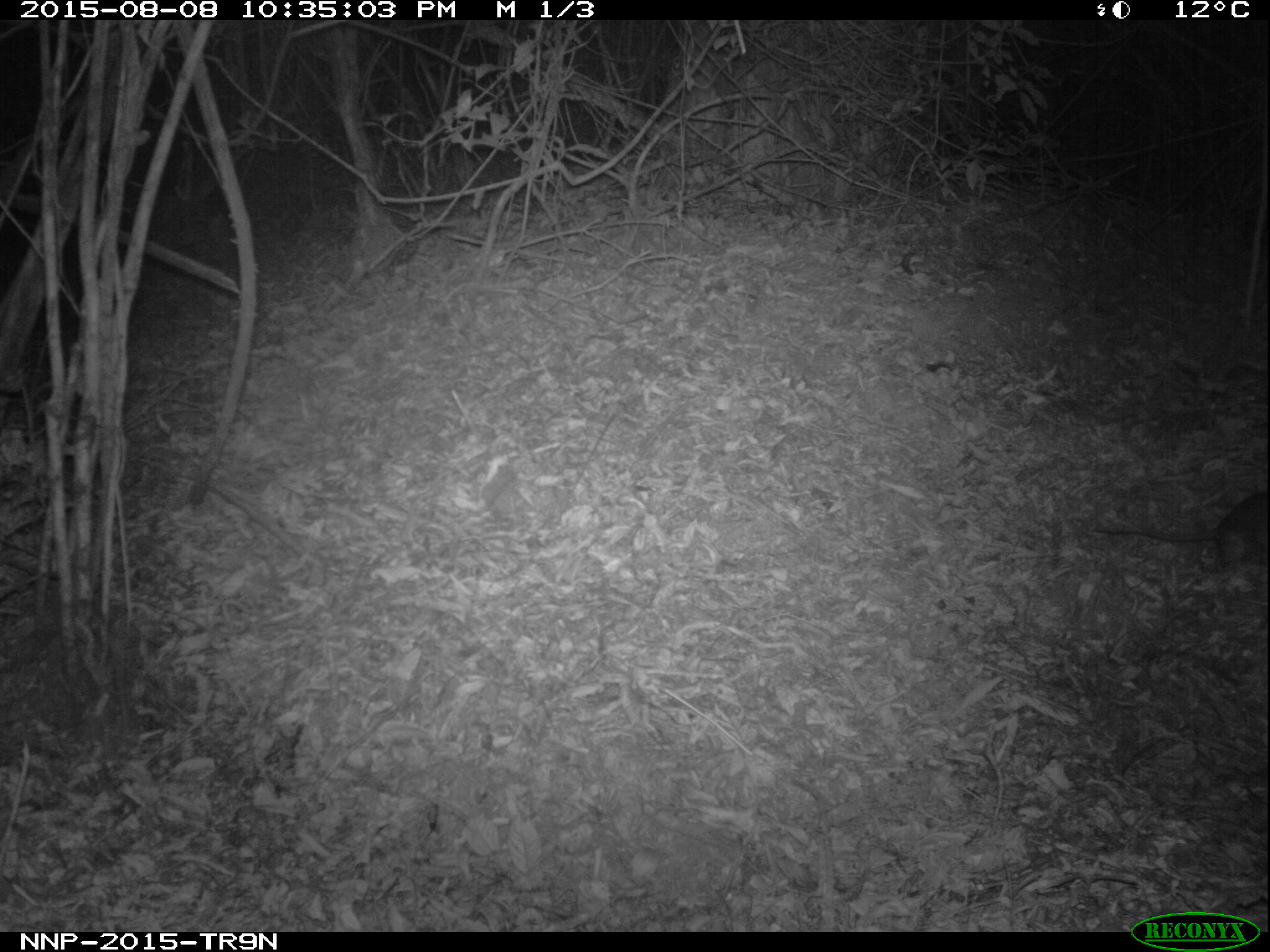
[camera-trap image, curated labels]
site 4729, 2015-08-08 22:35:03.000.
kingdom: Animalia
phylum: Chordata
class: Mammalia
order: Rodentia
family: Nesomyidae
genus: Cricetomys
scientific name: Cricetomys gambianus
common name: african giant pouched rat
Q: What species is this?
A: Cricetomys gambianus (african giant pouched rat).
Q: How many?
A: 1.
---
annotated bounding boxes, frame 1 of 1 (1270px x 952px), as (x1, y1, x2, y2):
cricetomys gambianus: (1094, 489, 1270, 569)